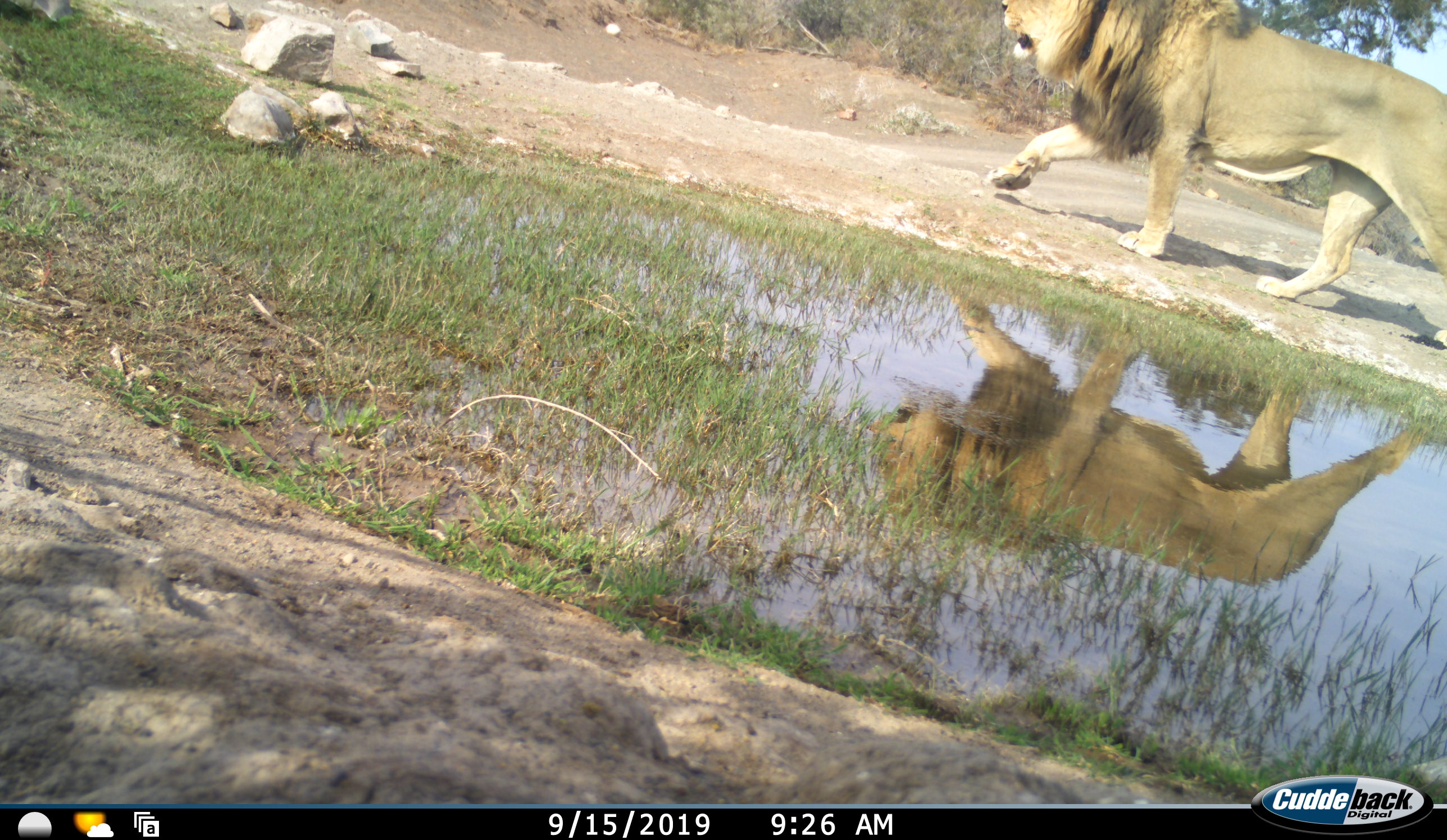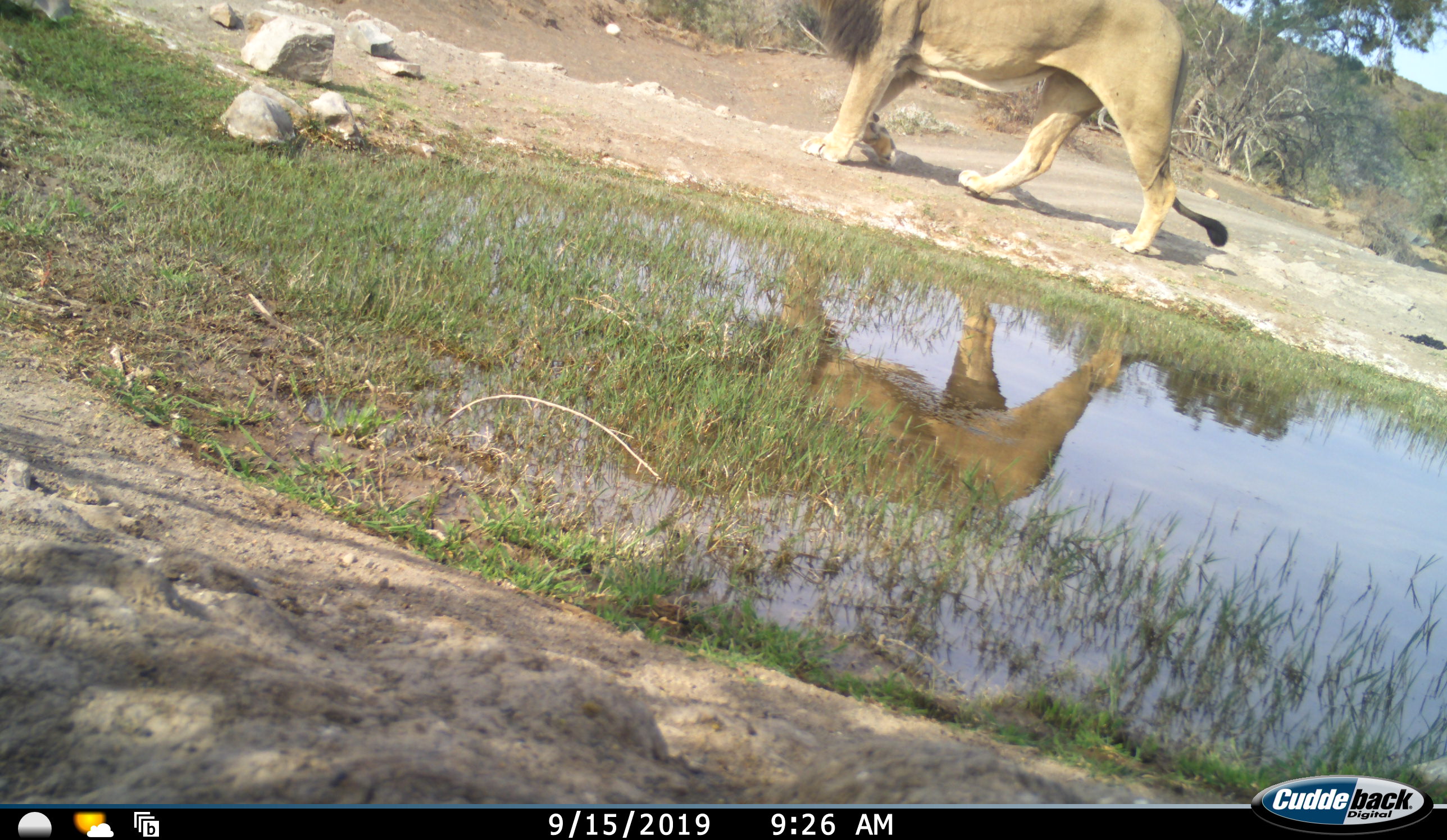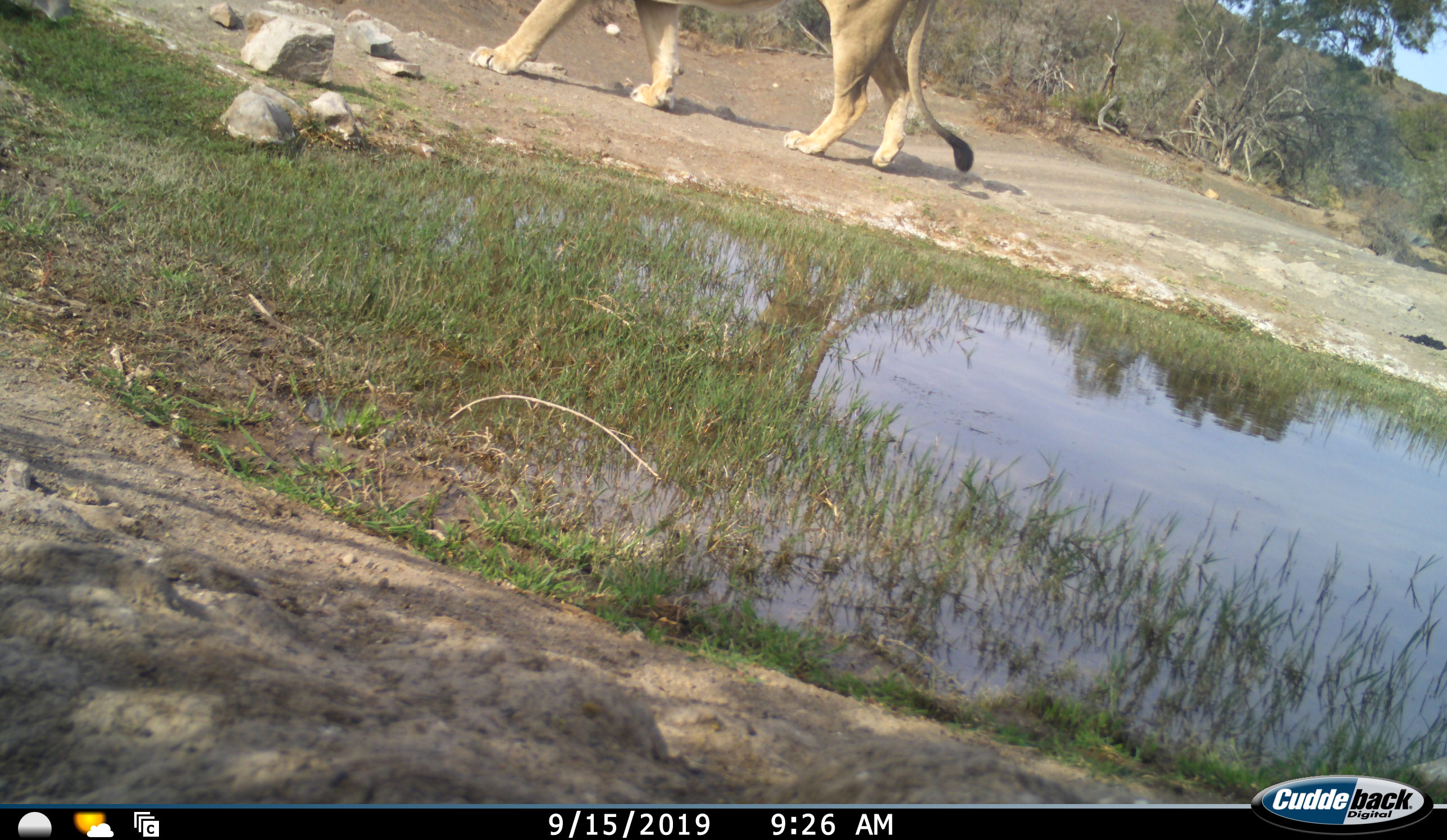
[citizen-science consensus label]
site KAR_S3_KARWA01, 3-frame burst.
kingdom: Animalia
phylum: Chordata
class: Mammalia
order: Carnivora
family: Felidae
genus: Panthera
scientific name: Panthera leo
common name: lion male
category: lionmale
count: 1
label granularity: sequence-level